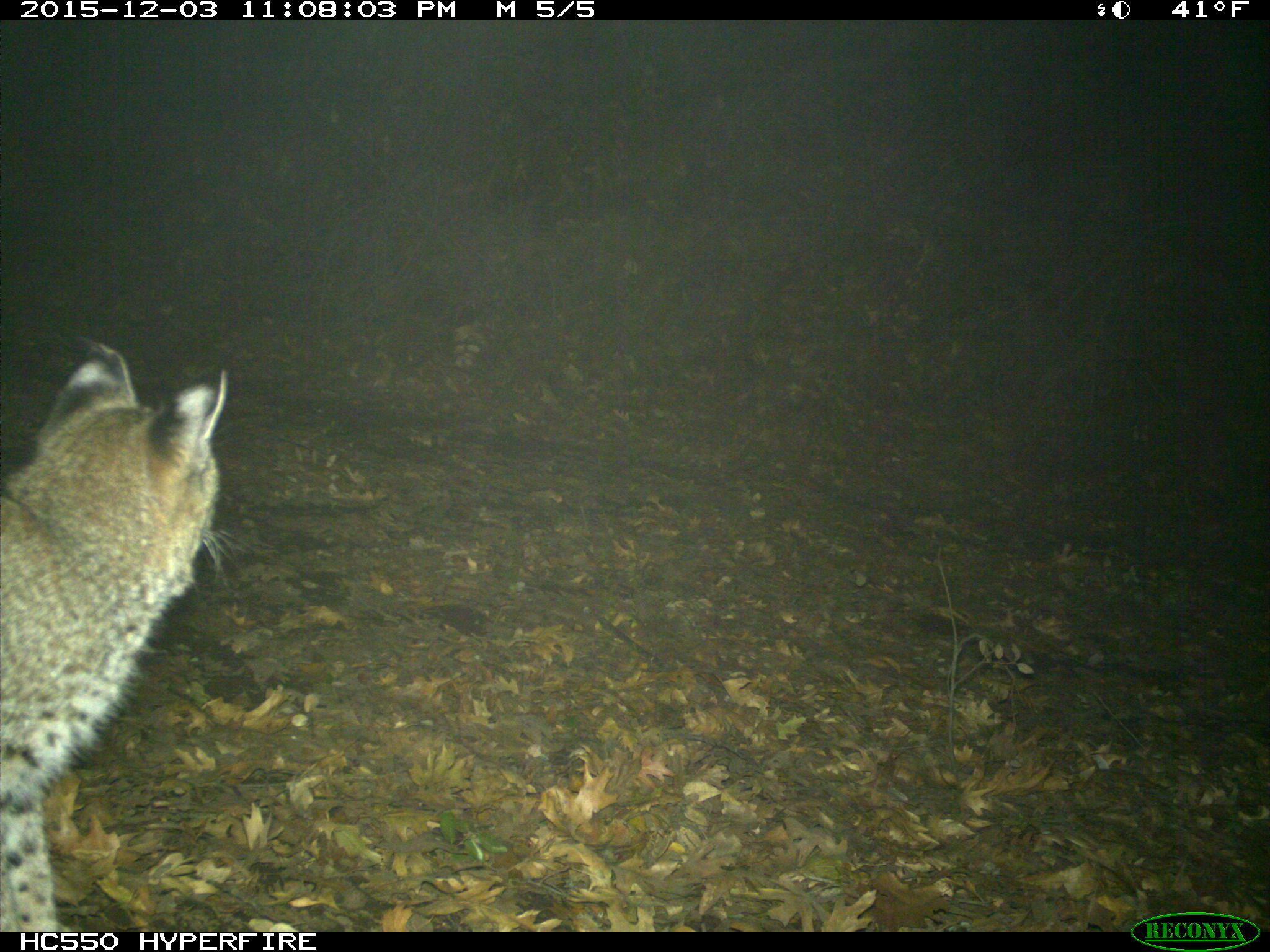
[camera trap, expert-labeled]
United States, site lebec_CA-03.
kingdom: Animalia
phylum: Chordata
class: Mammalia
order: Carnivora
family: Felidae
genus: Lynx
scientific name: Lynx rufus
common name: bobcat